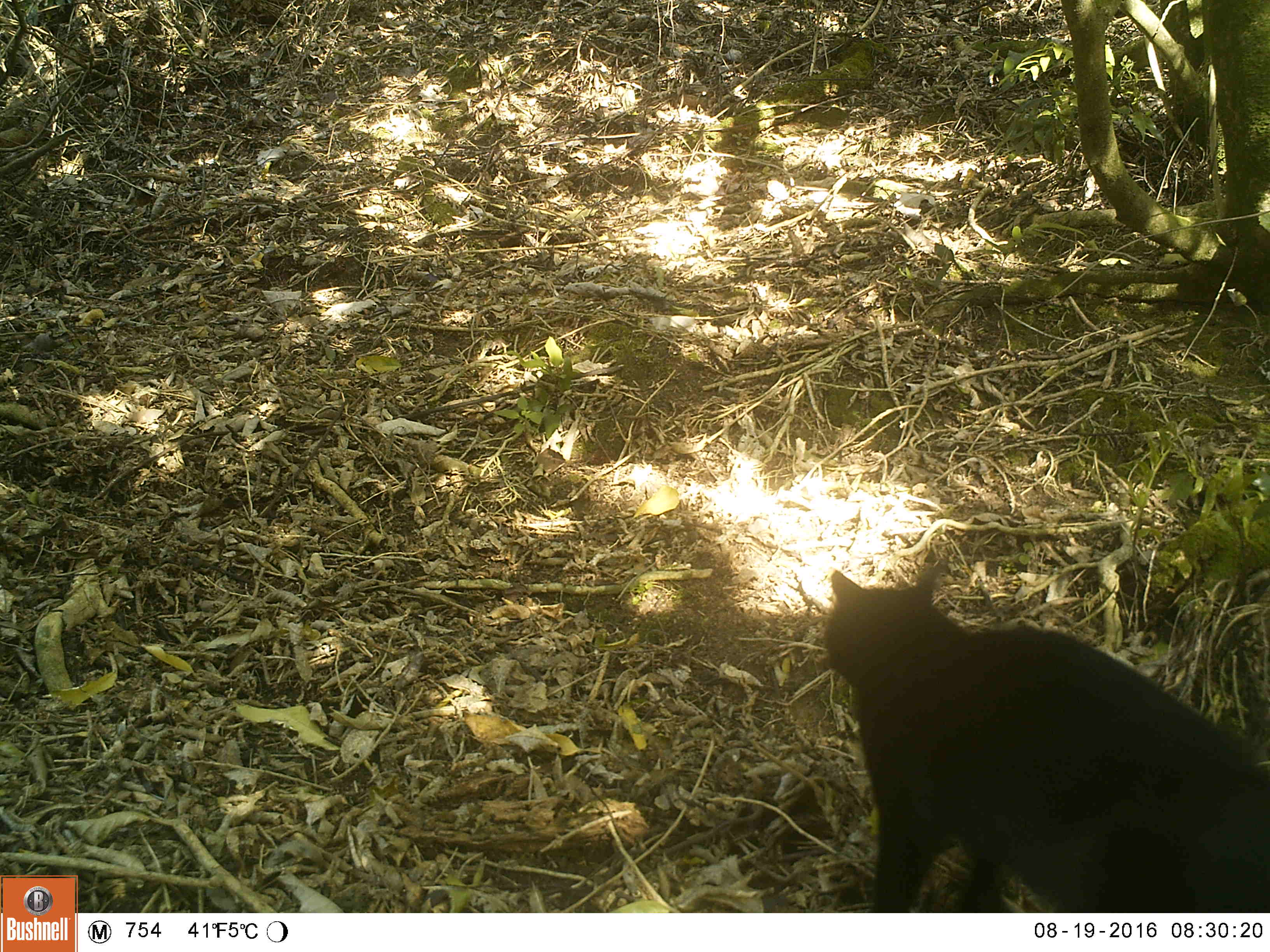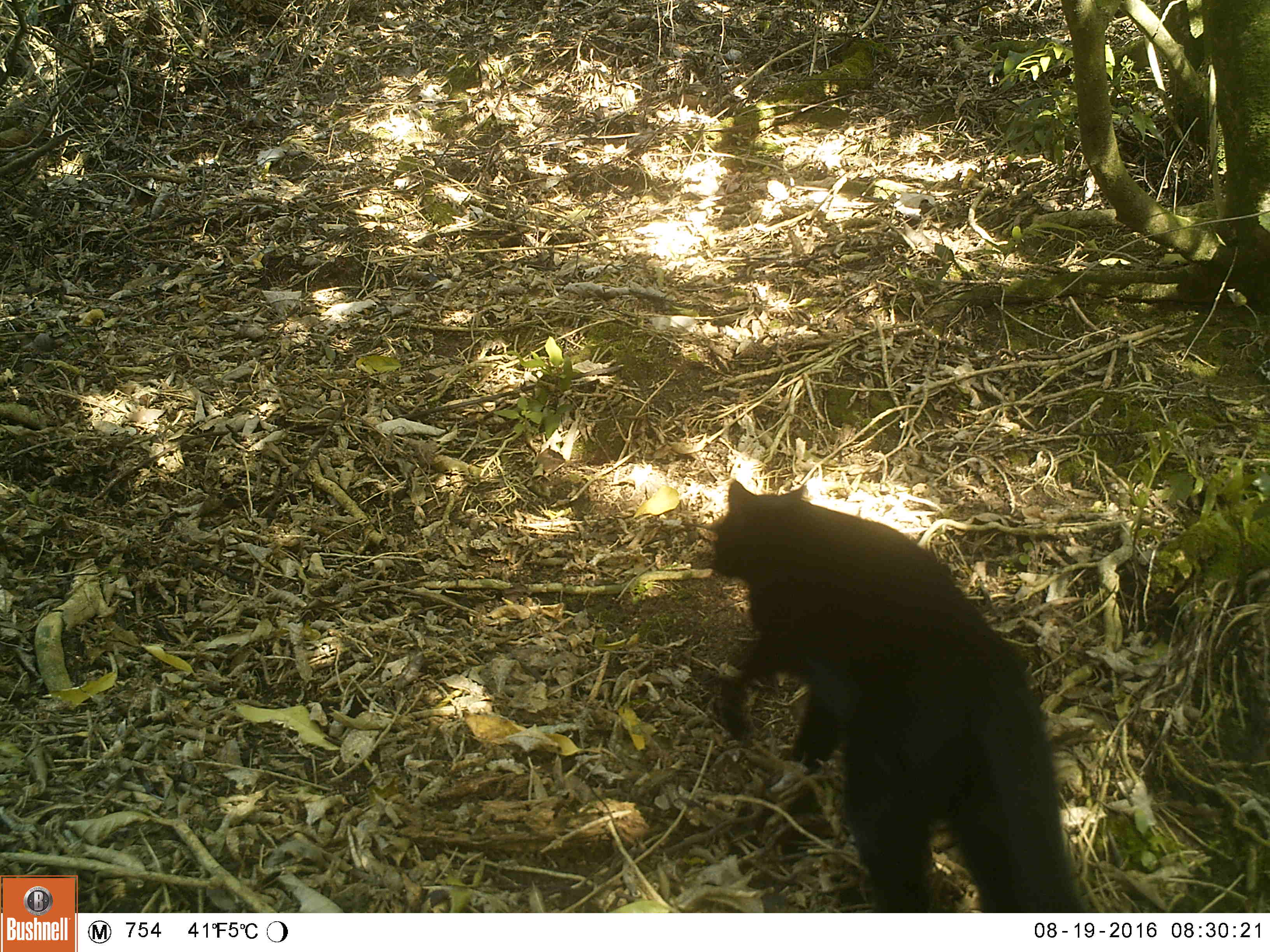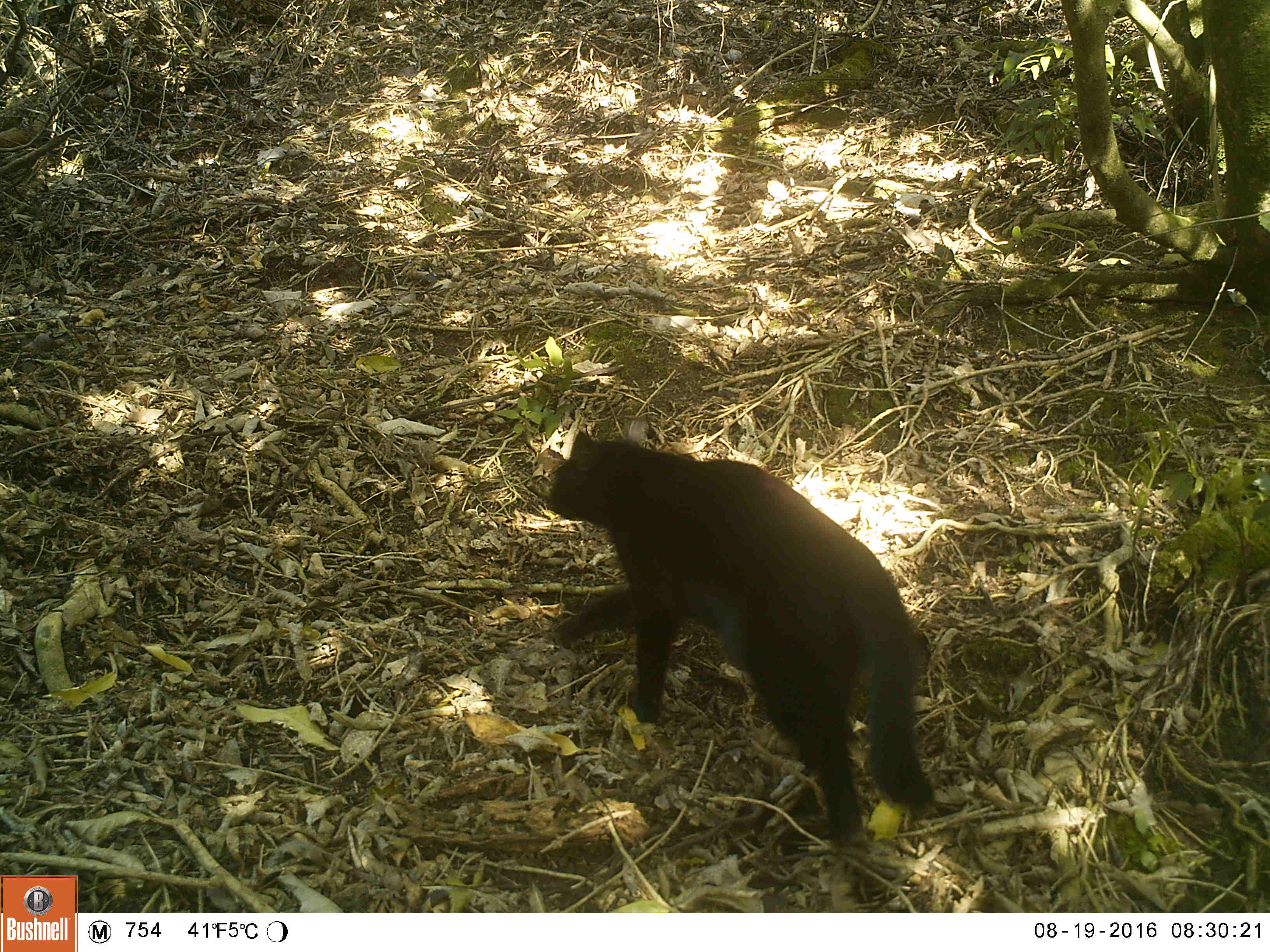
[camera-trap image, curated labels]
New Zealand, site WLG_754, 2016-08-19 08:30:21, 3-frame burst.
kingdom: Animalia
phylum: Chordata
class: Mammalia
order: Carnivora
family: Felidae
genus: Felis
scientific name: Felis catus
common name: domestic cat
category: cat